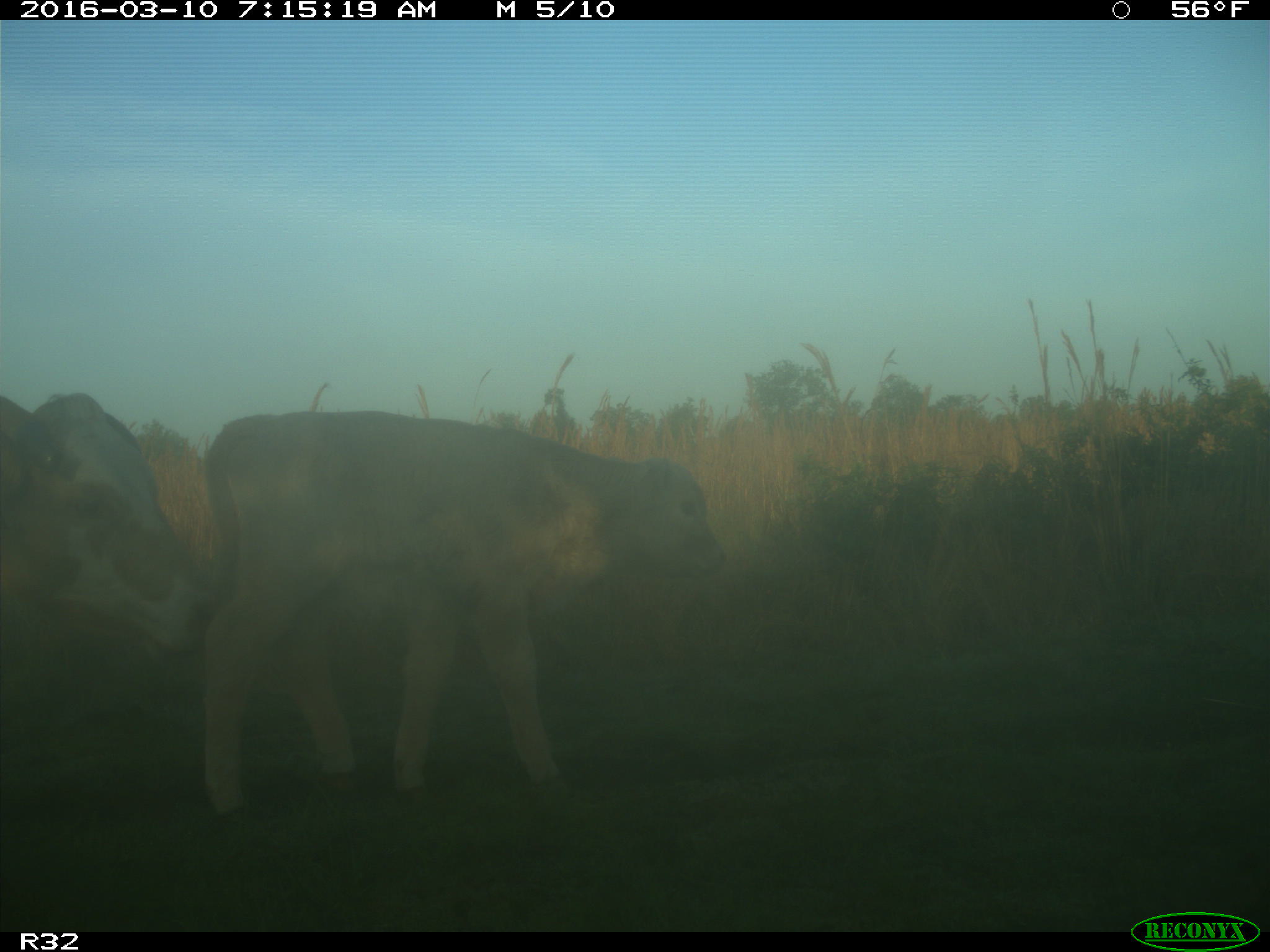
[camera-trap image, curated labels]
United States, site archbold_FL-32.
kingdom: Animalia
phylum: Chordata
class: Mammalia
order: Artiodactyla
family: Bovidae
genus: Bos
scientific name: Bos taurus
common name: domestic cow